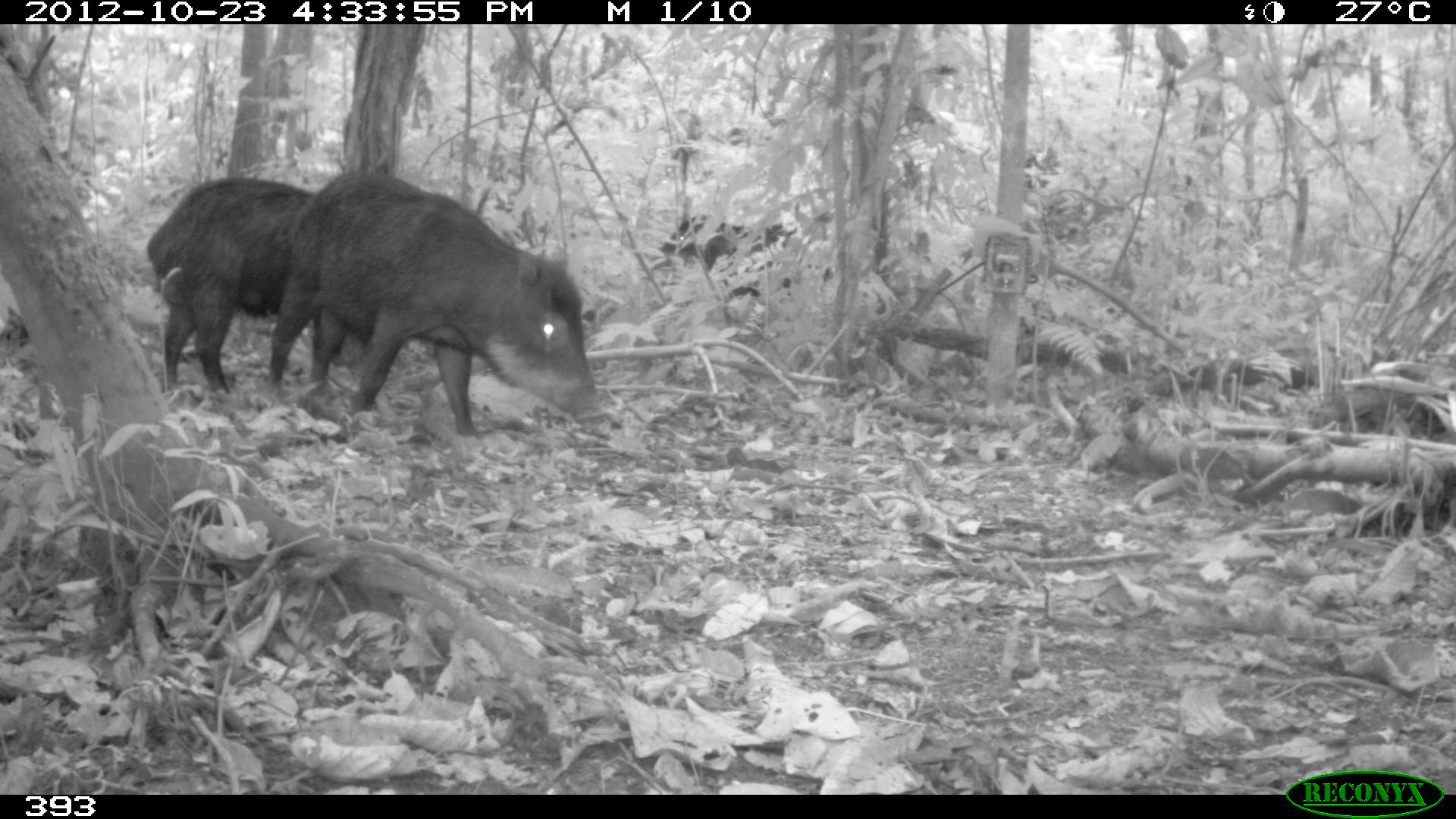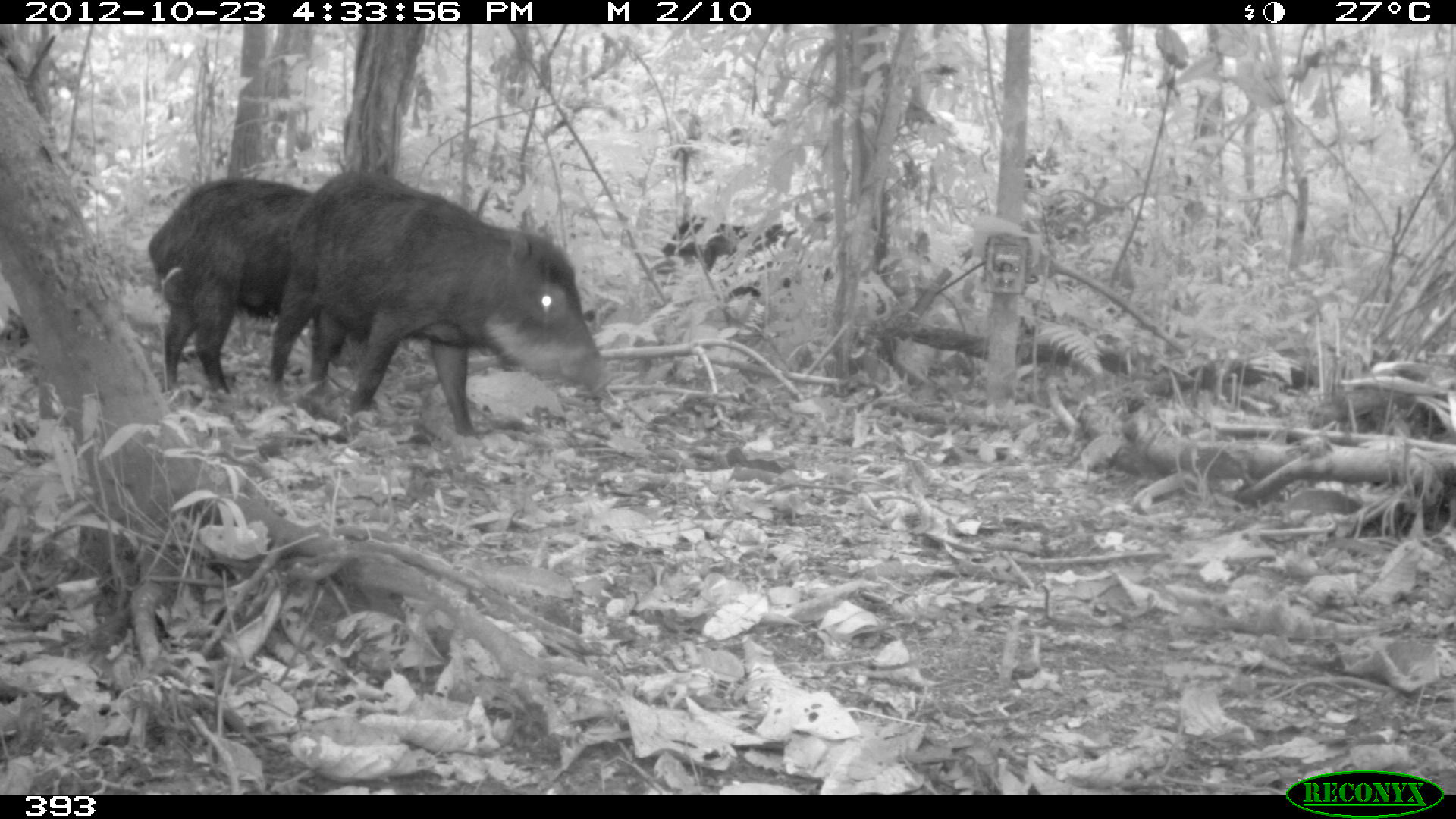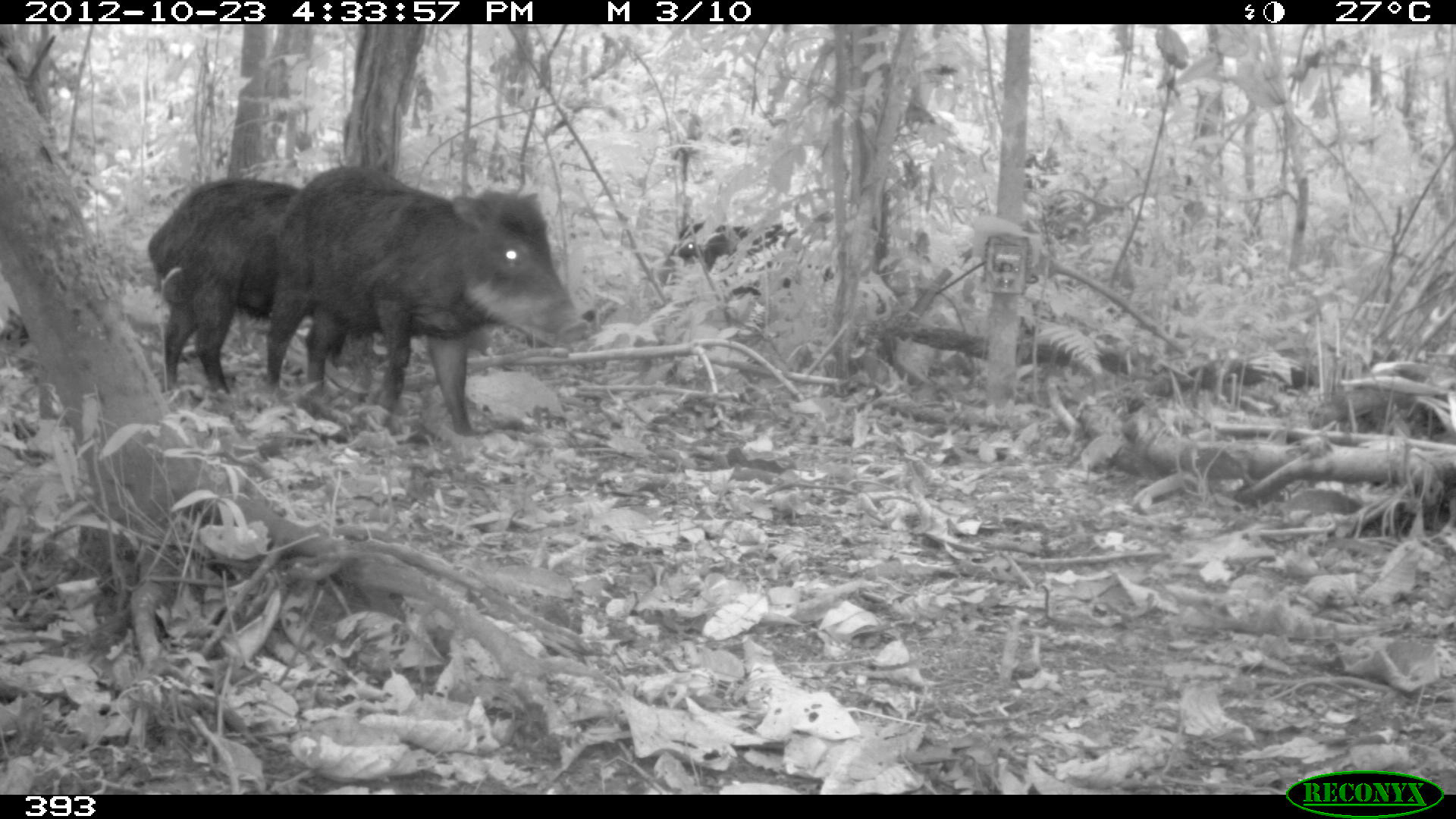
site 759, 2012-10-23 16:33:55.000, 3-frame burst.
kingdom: Animalia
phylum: Chordata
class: Mammalia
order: Artiodactyla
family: Tayassuidae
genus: Tayassu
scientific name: Tayassu pecari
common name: white-lipped peccary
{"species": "Tayassu pecari (white-lipped peccary)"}